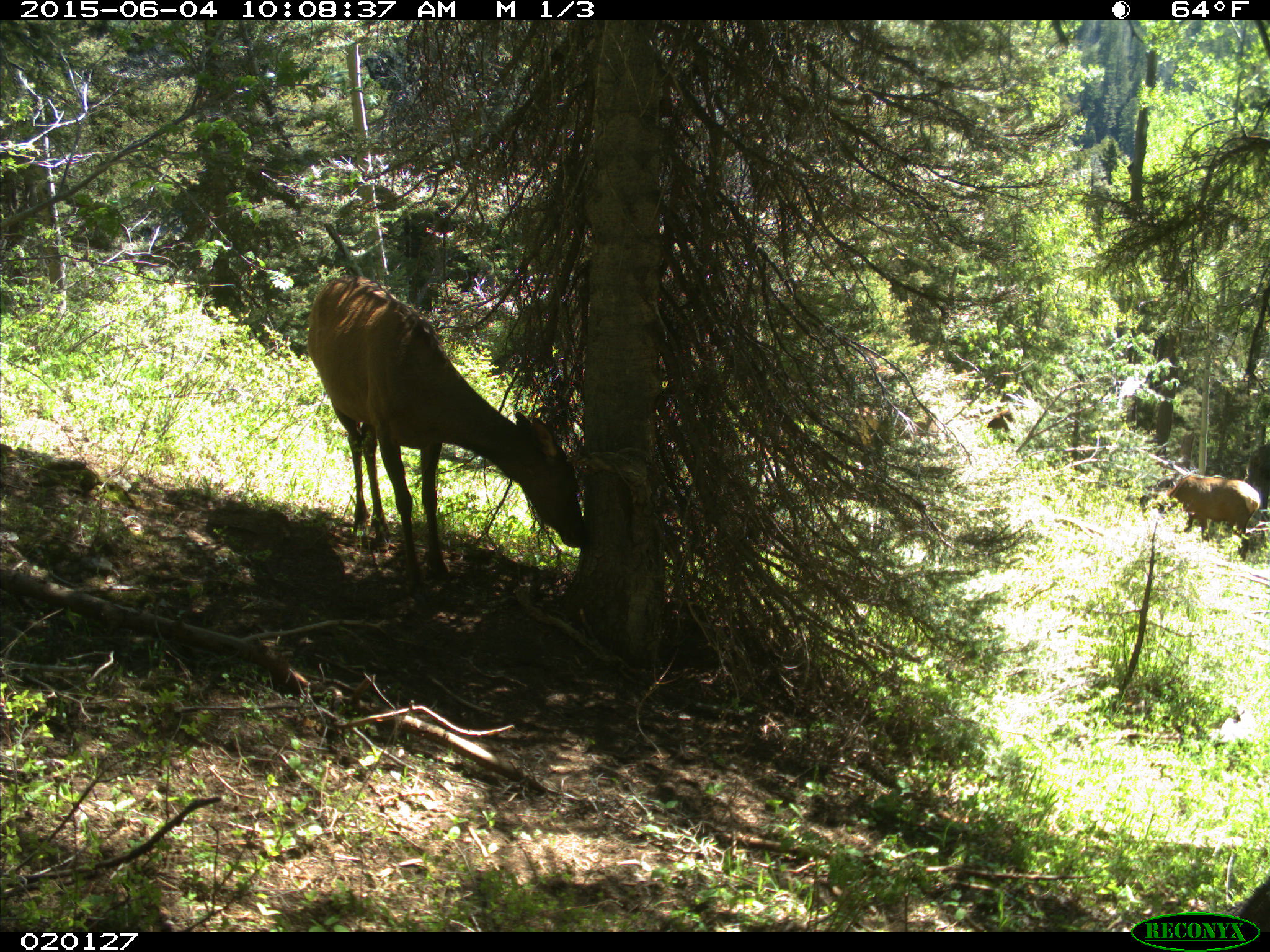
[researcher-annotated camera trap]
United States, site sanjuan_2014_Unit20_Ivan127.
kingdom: Animalia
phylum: Chordata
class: Mammalia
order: Artiodactyla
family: Cervidae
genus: Cervus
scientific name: Cervus elaphus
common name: red deer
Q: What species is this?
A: Cervus elaphus (red deer).